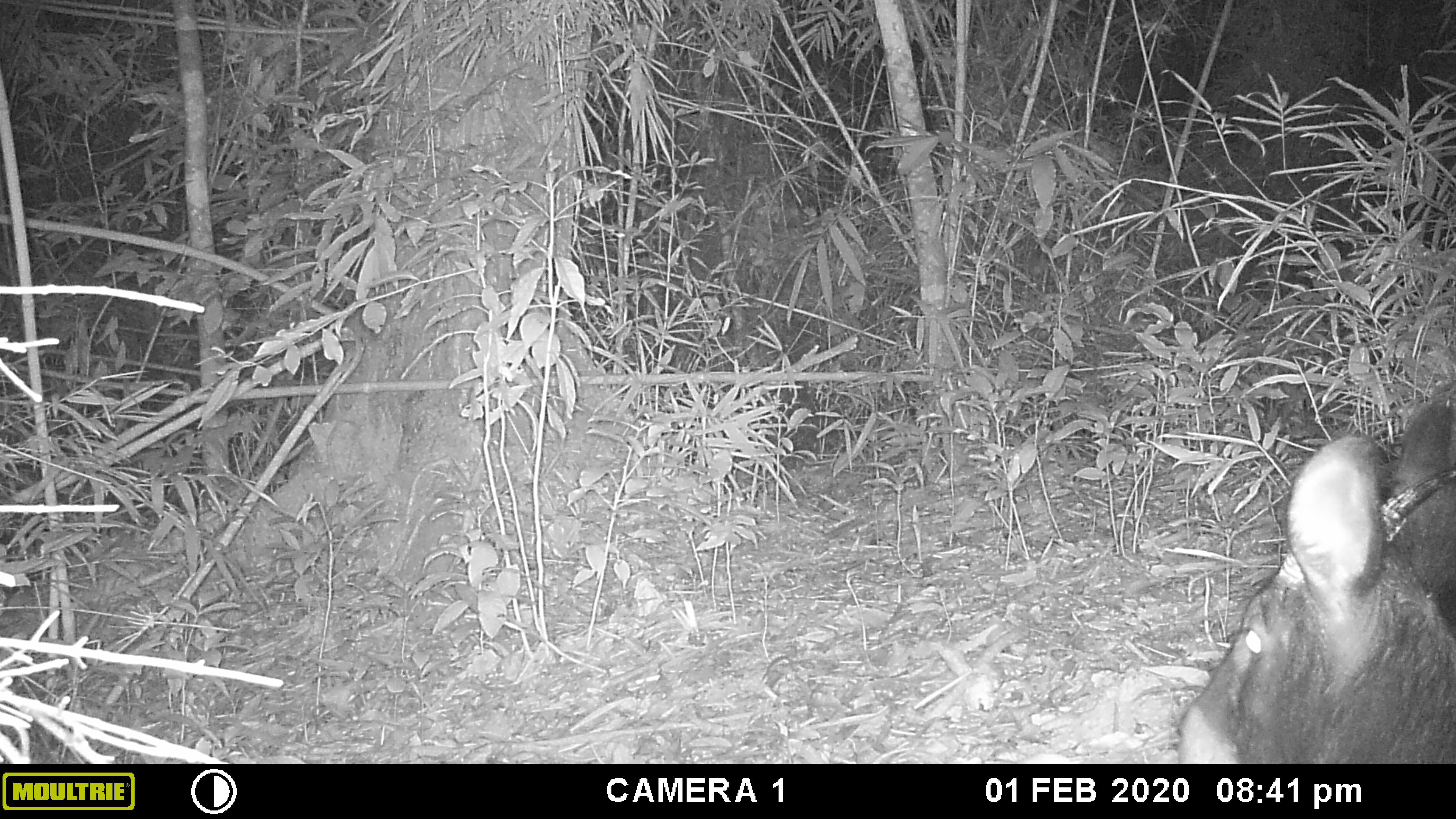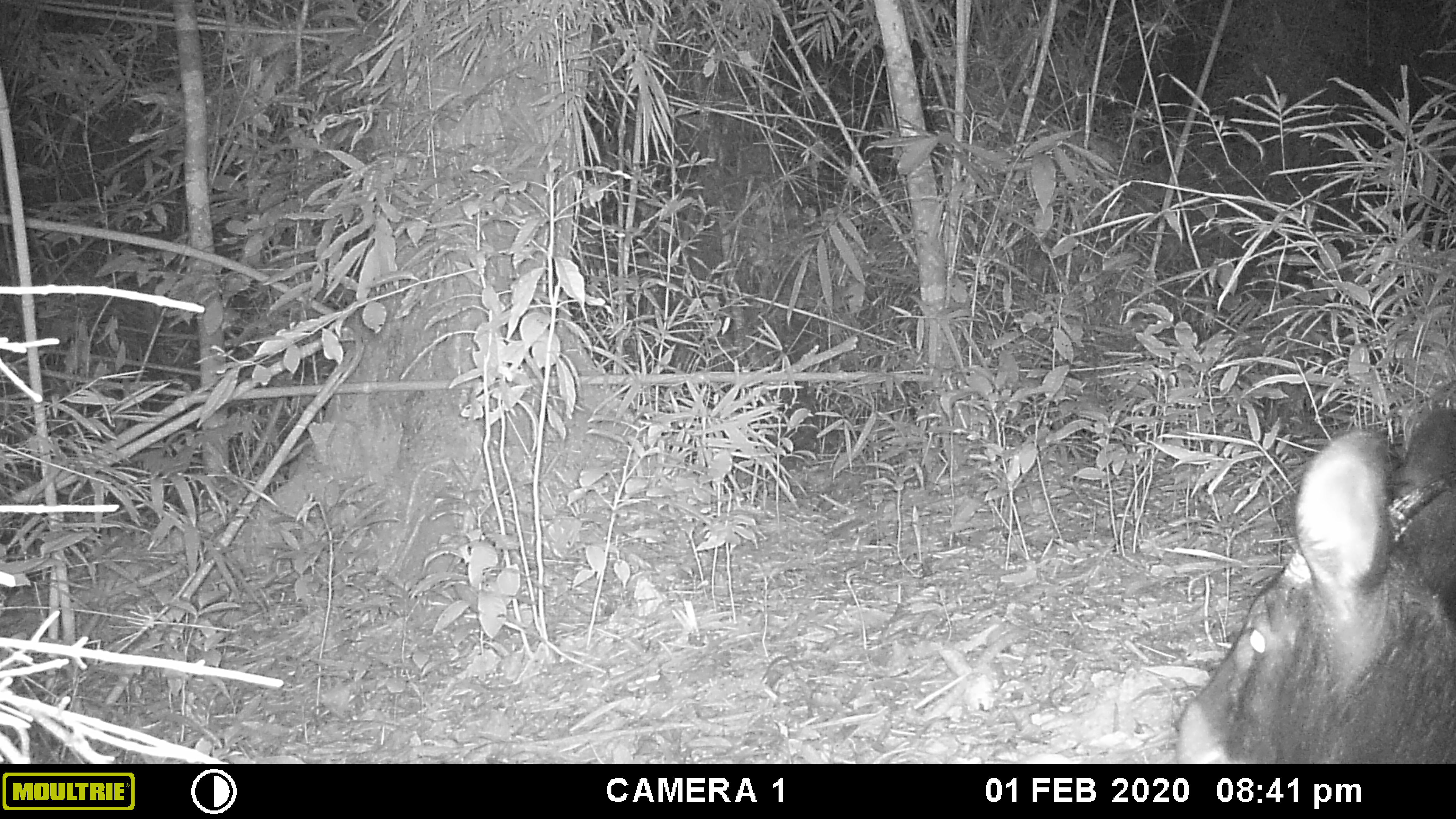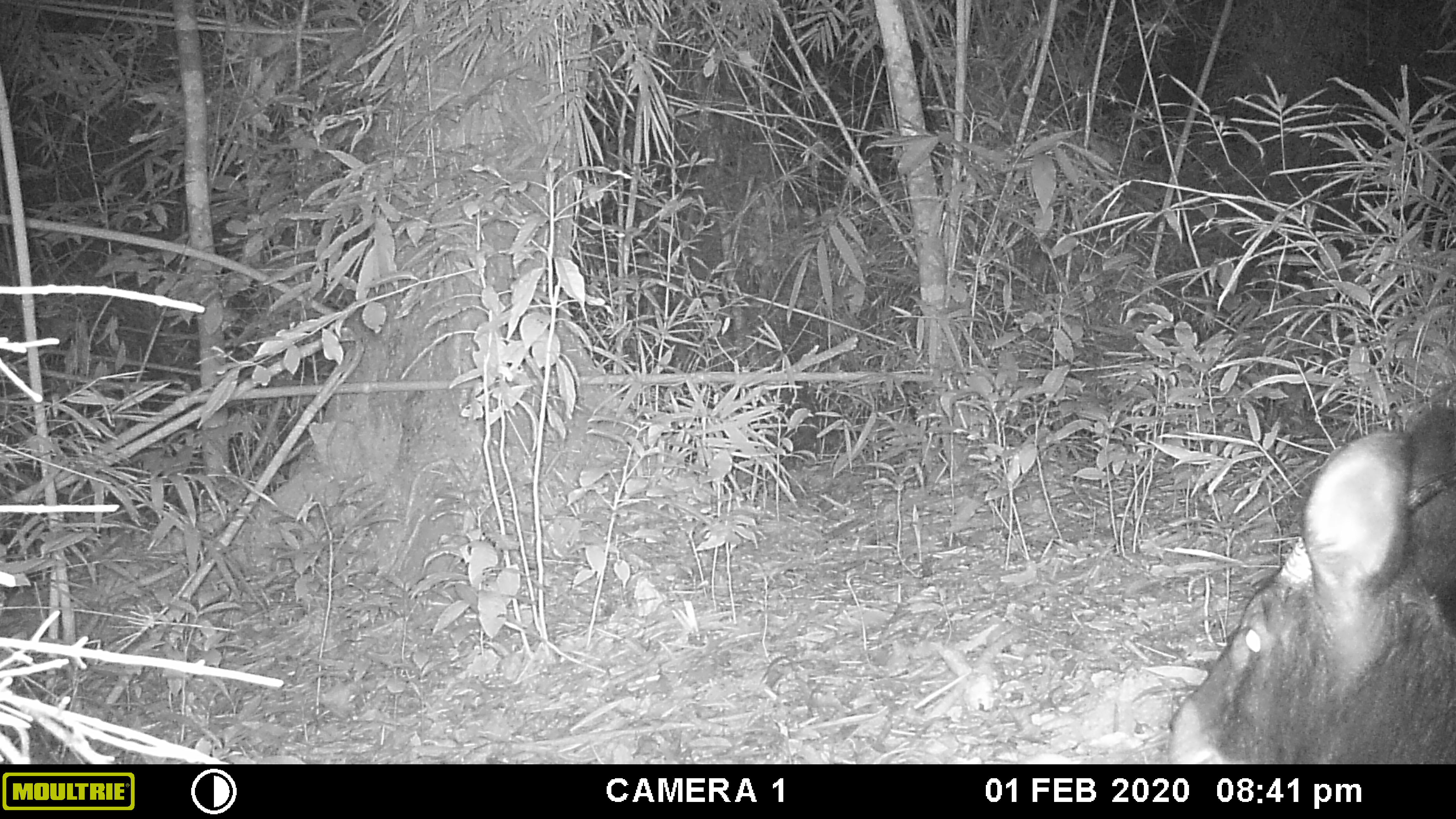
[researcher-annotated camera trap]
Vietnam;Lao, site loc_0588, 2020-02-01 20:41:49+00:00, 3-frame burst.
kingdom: Animalia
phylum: Chordata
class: Mammalia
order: Artiodactyla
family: Bovidae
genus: Capricornis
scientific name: Capricornis sumatraensis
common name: chinese serow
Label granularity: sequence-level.